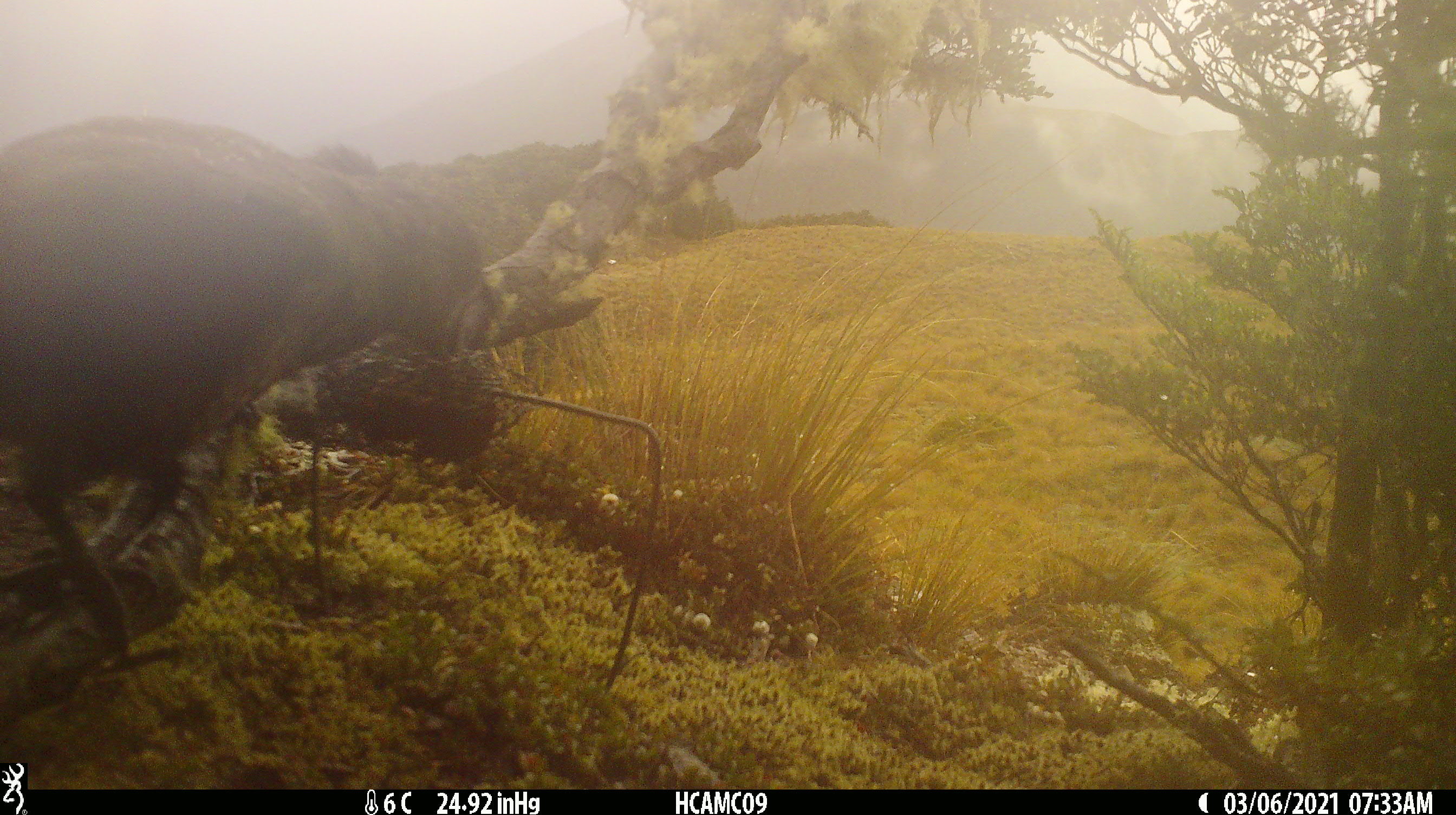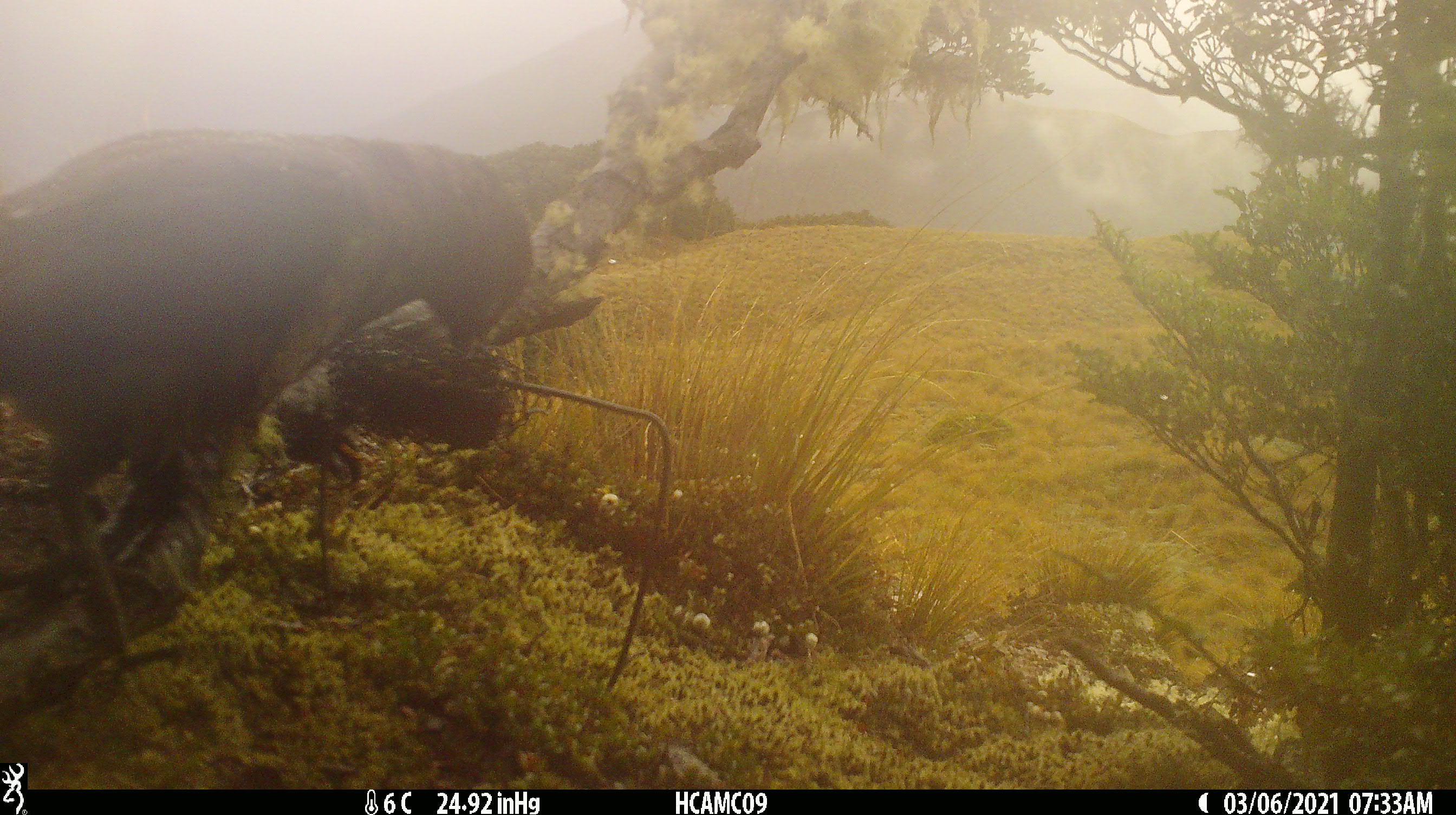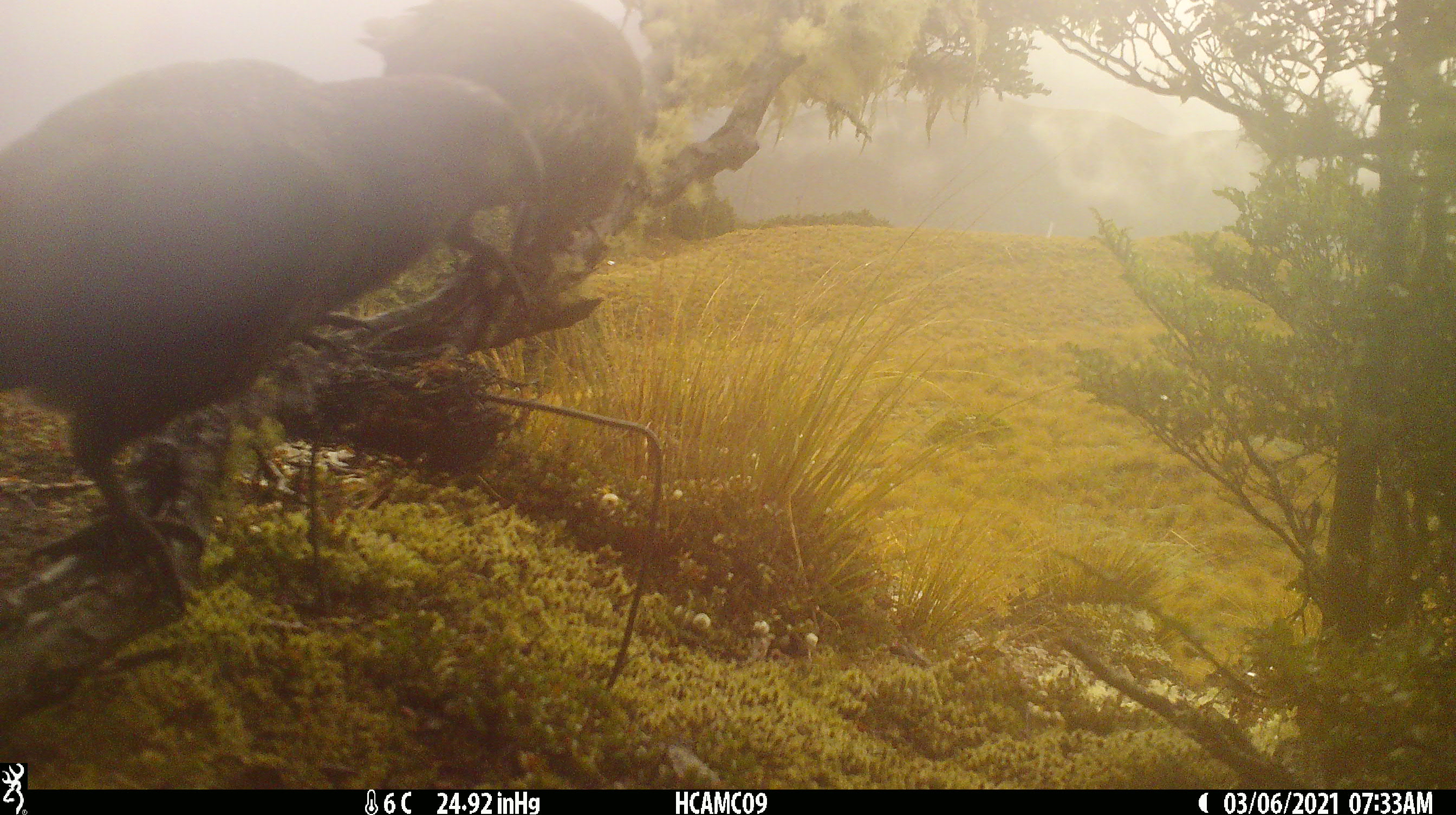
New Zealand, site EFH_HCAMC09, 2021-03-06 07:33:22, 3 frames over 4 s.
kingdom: Animalia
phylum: Chordata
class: Aves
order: Psittaciformes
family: Strigopidae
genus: Nestor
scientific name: Nestor notabilis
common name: kea